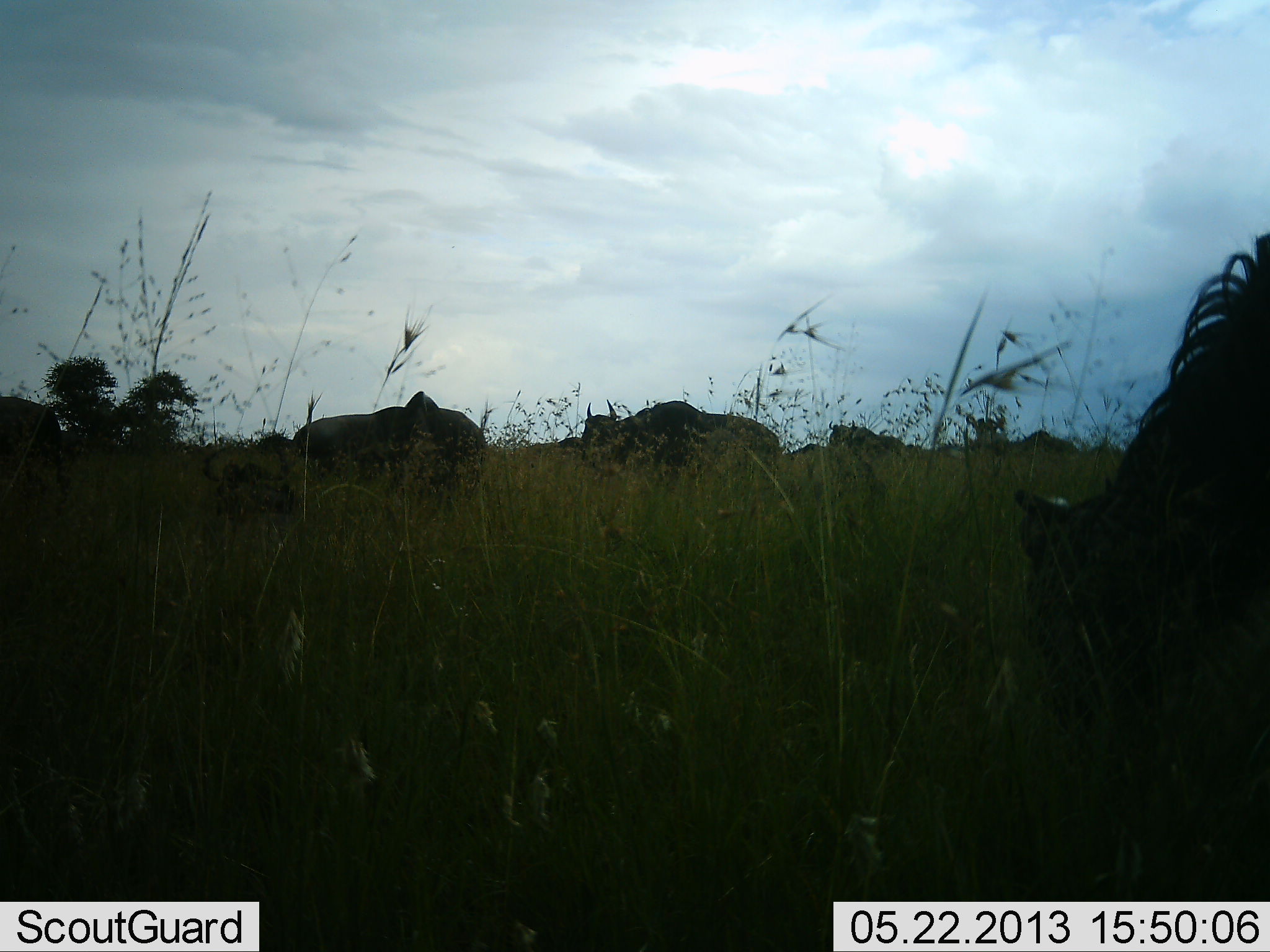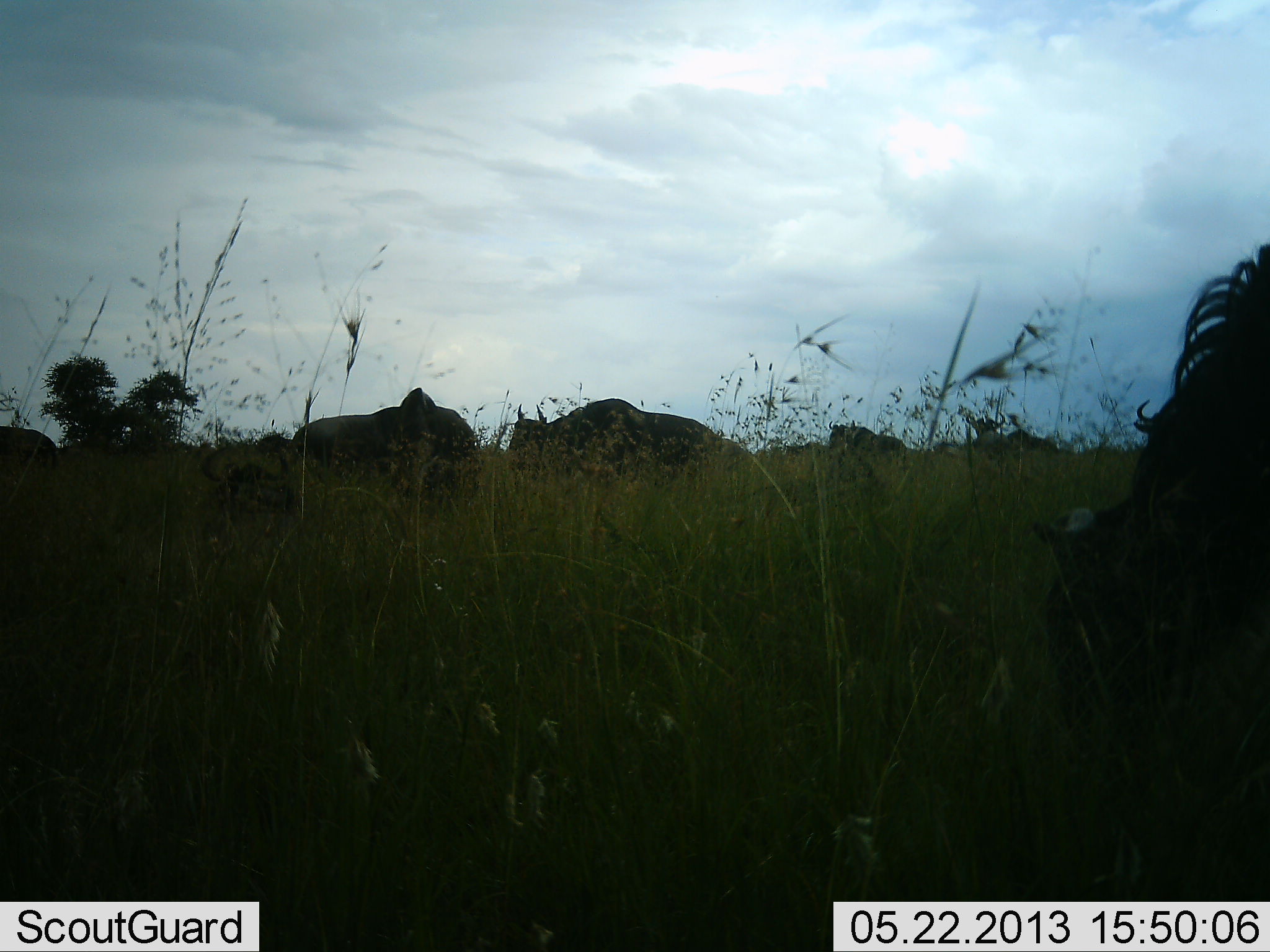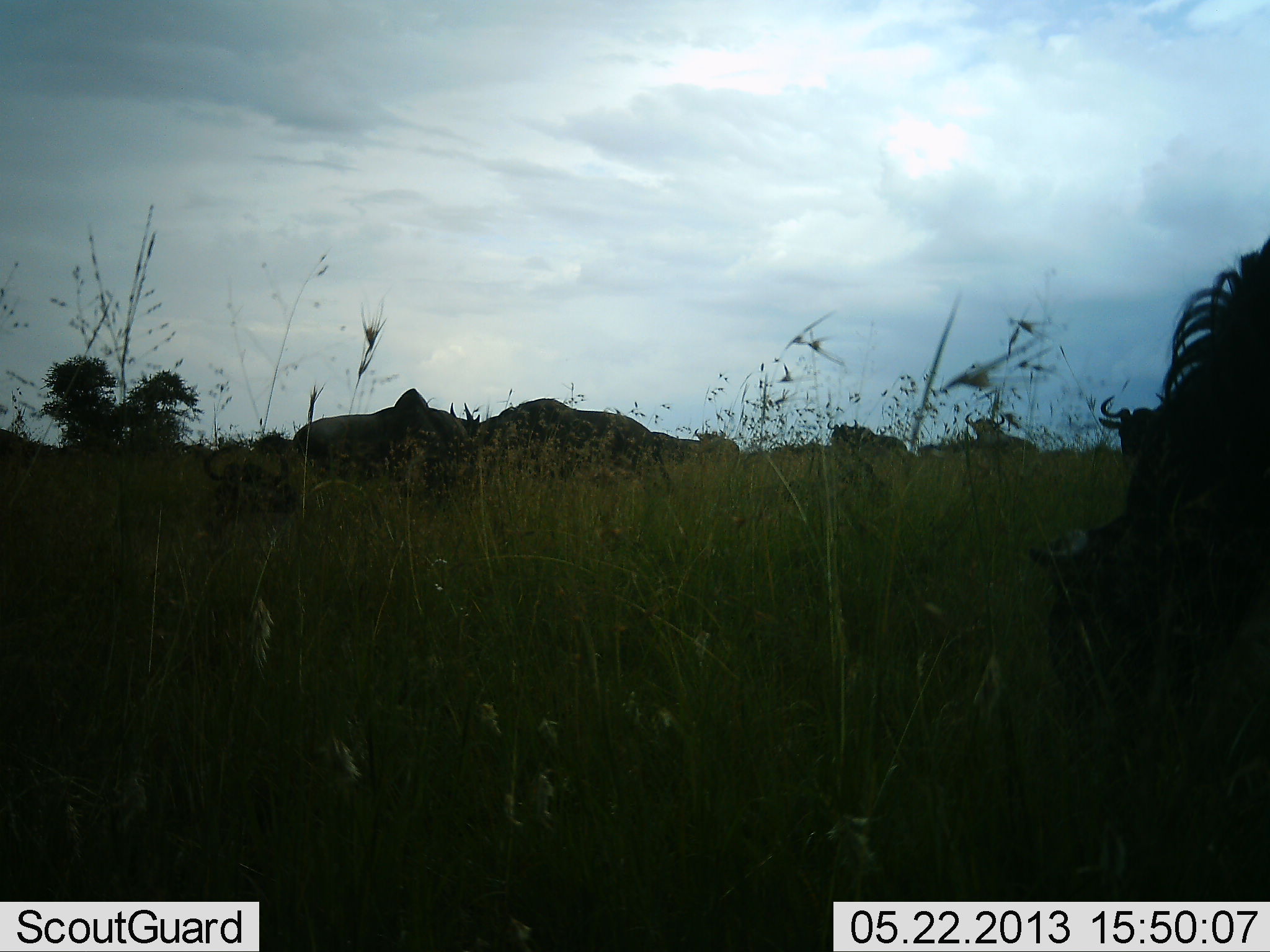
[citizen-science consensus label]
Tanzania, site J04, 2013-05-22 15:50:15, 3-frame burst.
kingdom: Animalia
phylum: Chordata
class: Mammalia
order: Artiodactyla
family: Bovidae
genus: Connochaetes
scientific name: Connochaetes taurinus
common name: blue wildebeest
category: wildebeest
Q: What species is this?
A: Wildebeest (blue wildebeest) (Connochaetes taurinus).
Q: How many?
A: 6.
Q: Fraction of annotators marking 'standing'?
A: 46%.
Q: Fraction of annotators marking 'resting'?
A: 12%.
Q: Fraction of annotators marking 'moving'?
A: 62%.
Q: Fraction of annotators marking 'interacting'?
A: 0%.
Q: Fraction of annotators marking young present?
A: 0%.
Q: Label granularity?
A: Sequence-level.